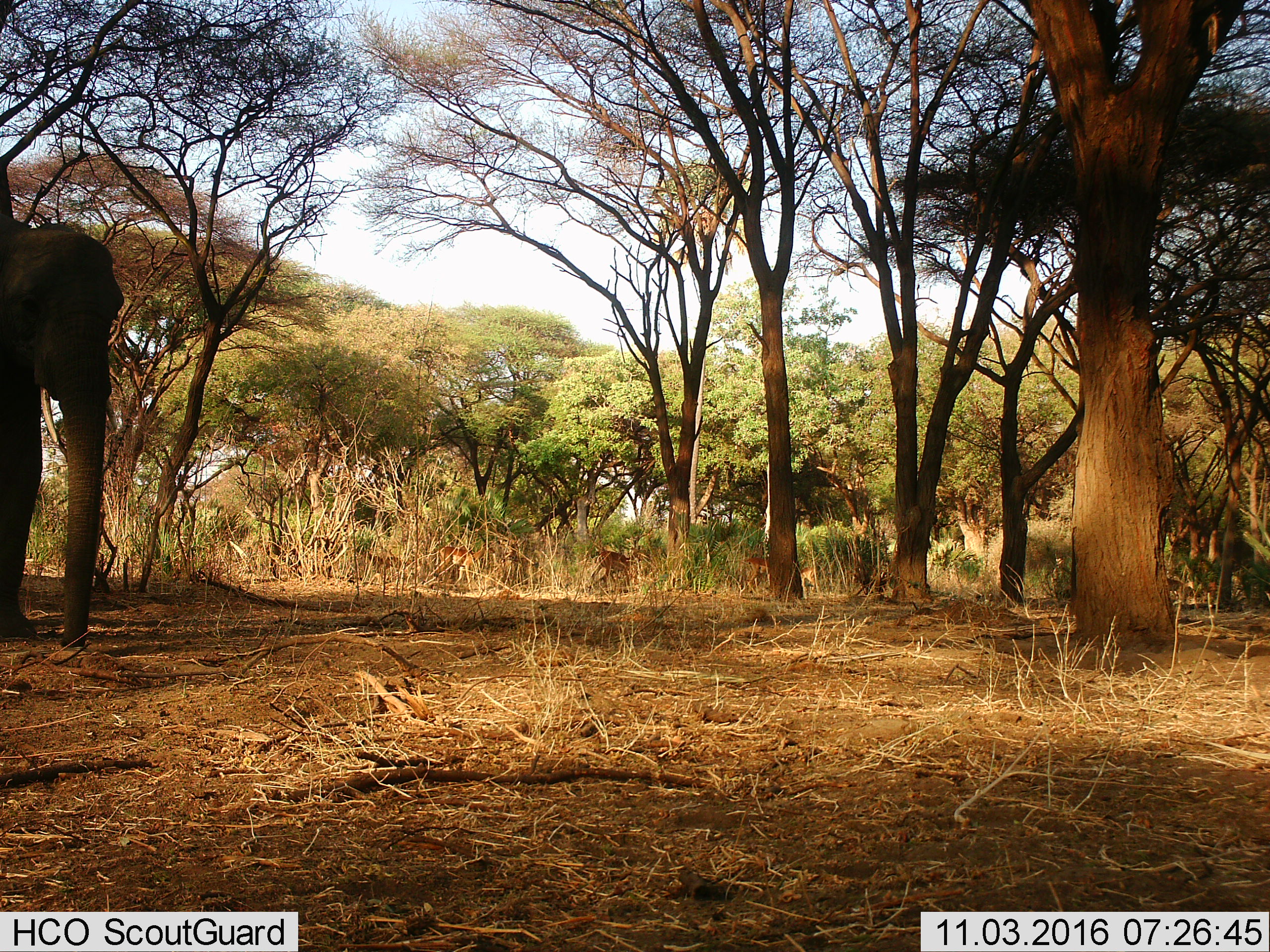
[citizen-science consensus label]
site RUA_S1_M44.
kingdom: Animalia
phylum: Chordata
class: Mammalia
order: Proboscidea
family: Elephantidae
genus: Loxodonta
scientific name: Loxodonta africana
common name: african bush elephant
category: elephant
Elephant (african bush elephant) (Loxodonta africana), count 1. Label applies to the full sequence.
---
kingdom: Animalia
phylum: Chordata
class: Mammalia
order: Artiodactyla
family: Bovidae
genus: Aepyceros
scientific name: Aepyceros melampus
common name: impala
Impala (Aepyceros melampus), count 4. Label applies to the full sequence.